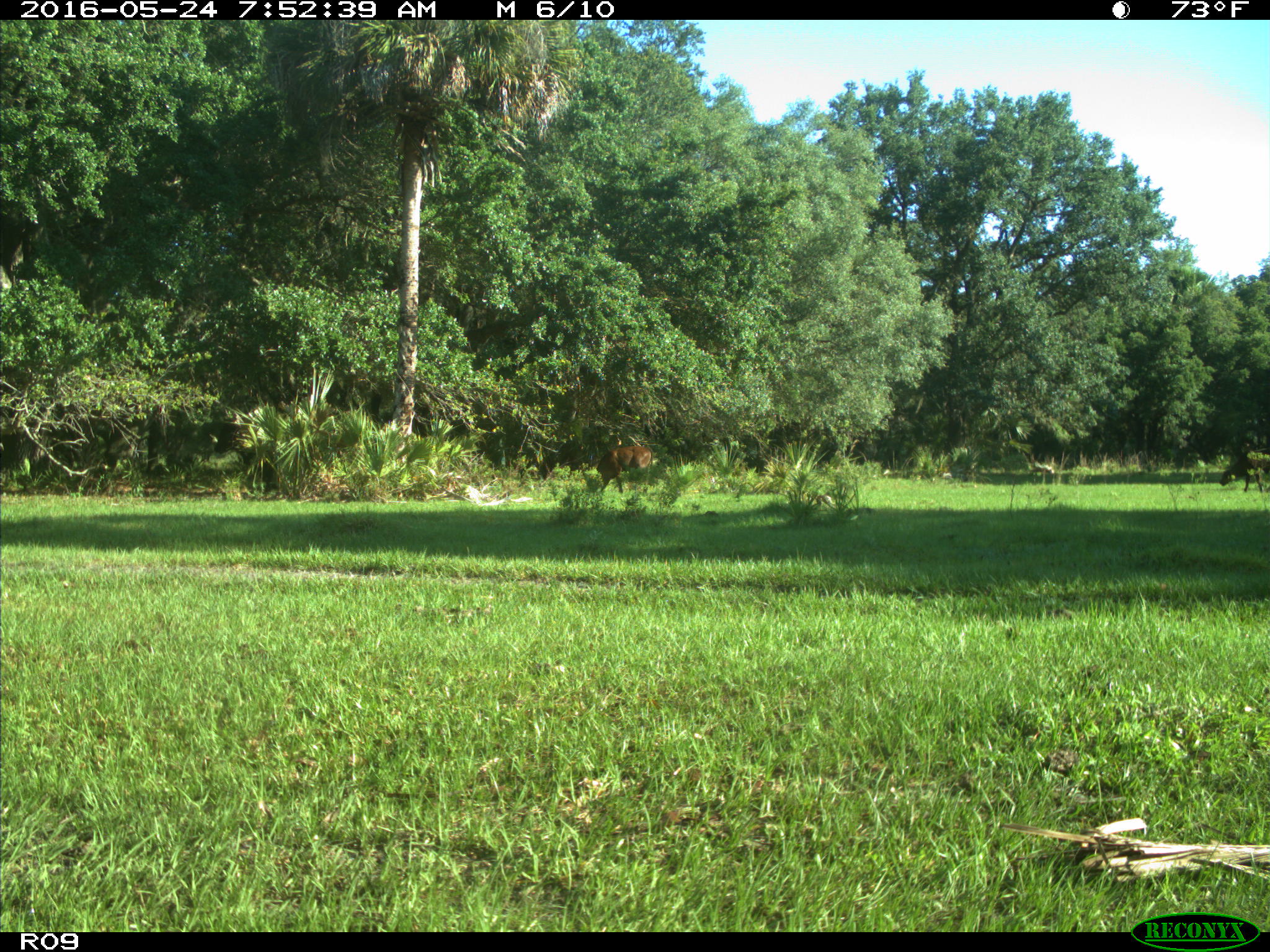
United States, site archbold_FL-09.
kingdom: Animalia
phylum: Chordata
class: Mammalia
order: Artiodactyla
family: Bovidae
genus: Bos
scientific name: Bos taurus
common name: domestic cow